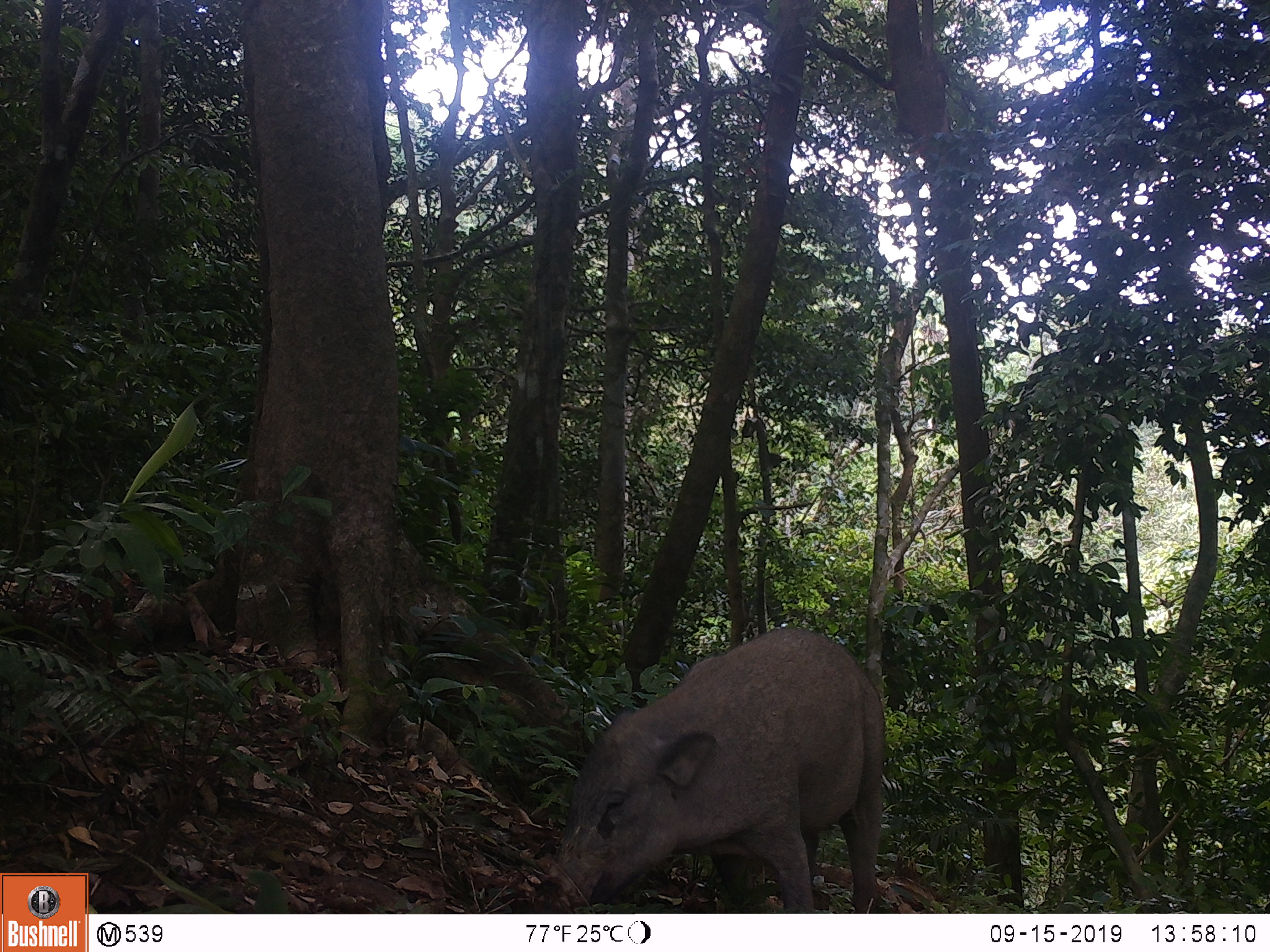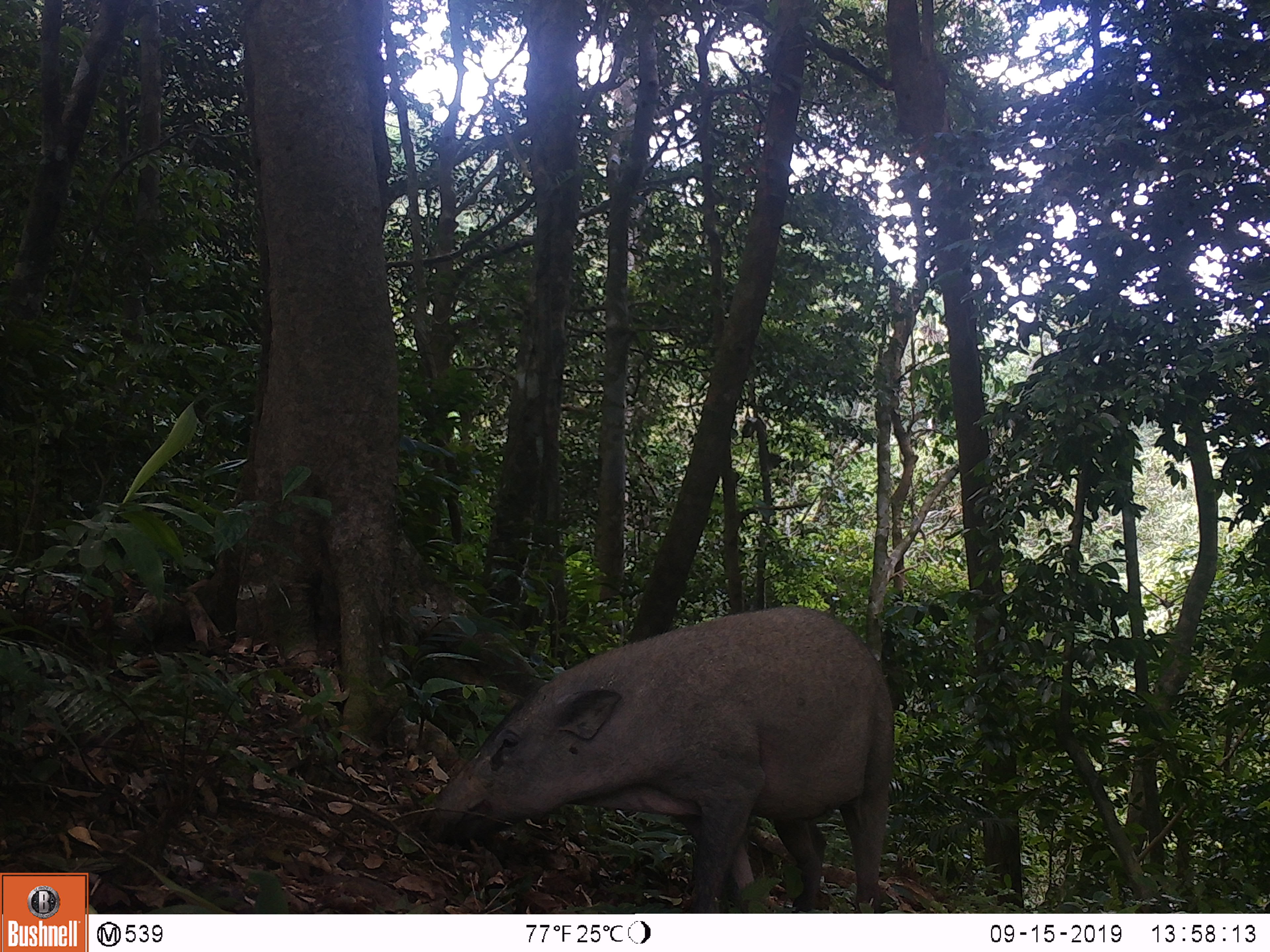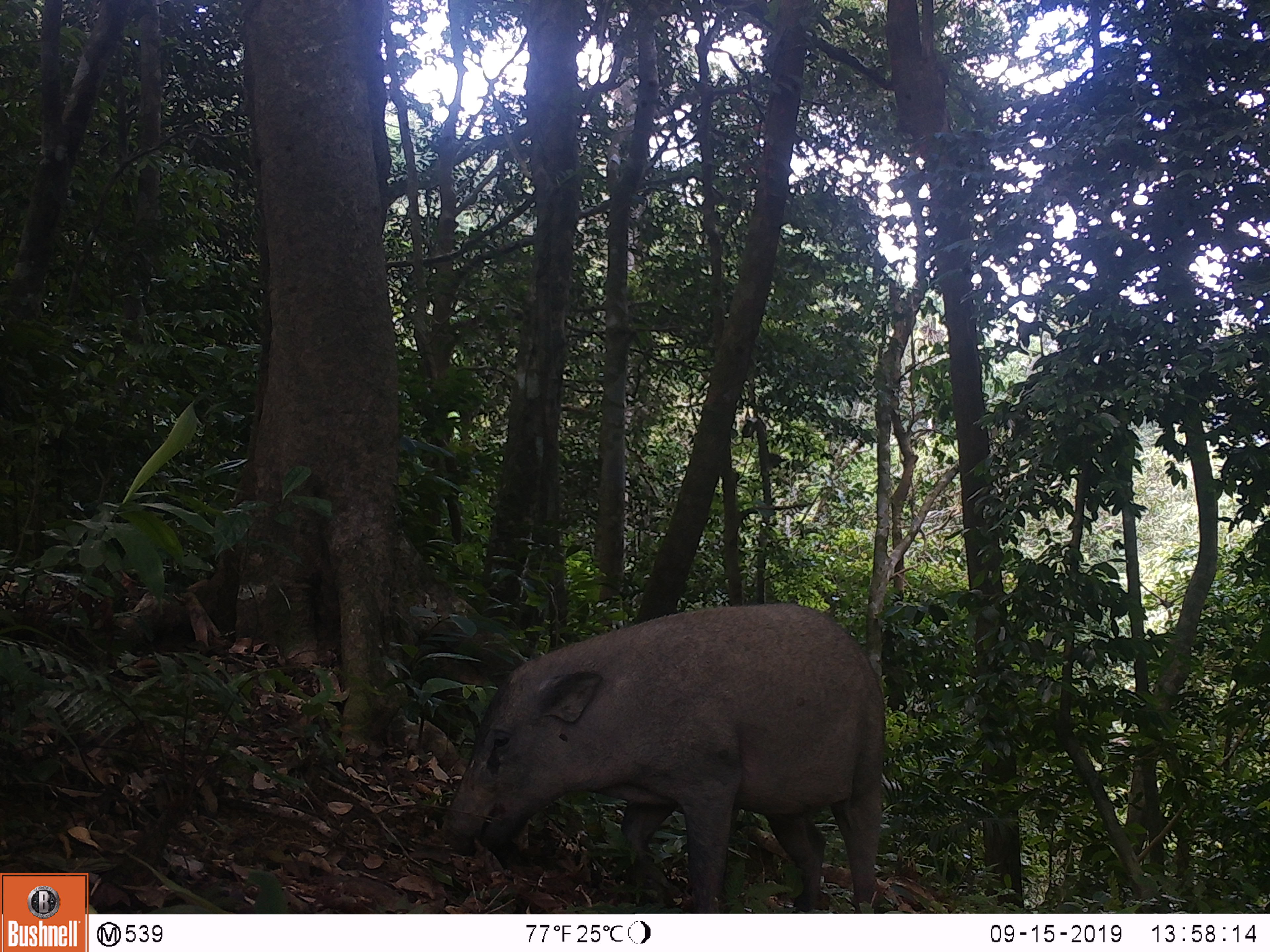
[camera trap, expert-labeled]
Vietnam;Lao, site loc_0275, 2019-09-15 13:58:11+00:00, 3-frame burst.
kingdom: Animalia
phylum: Chordata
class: Mammalia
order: Artiodactyla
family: Suidae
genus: Sus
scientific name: Sus scrofa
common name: eurasian wild pig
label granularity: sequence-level